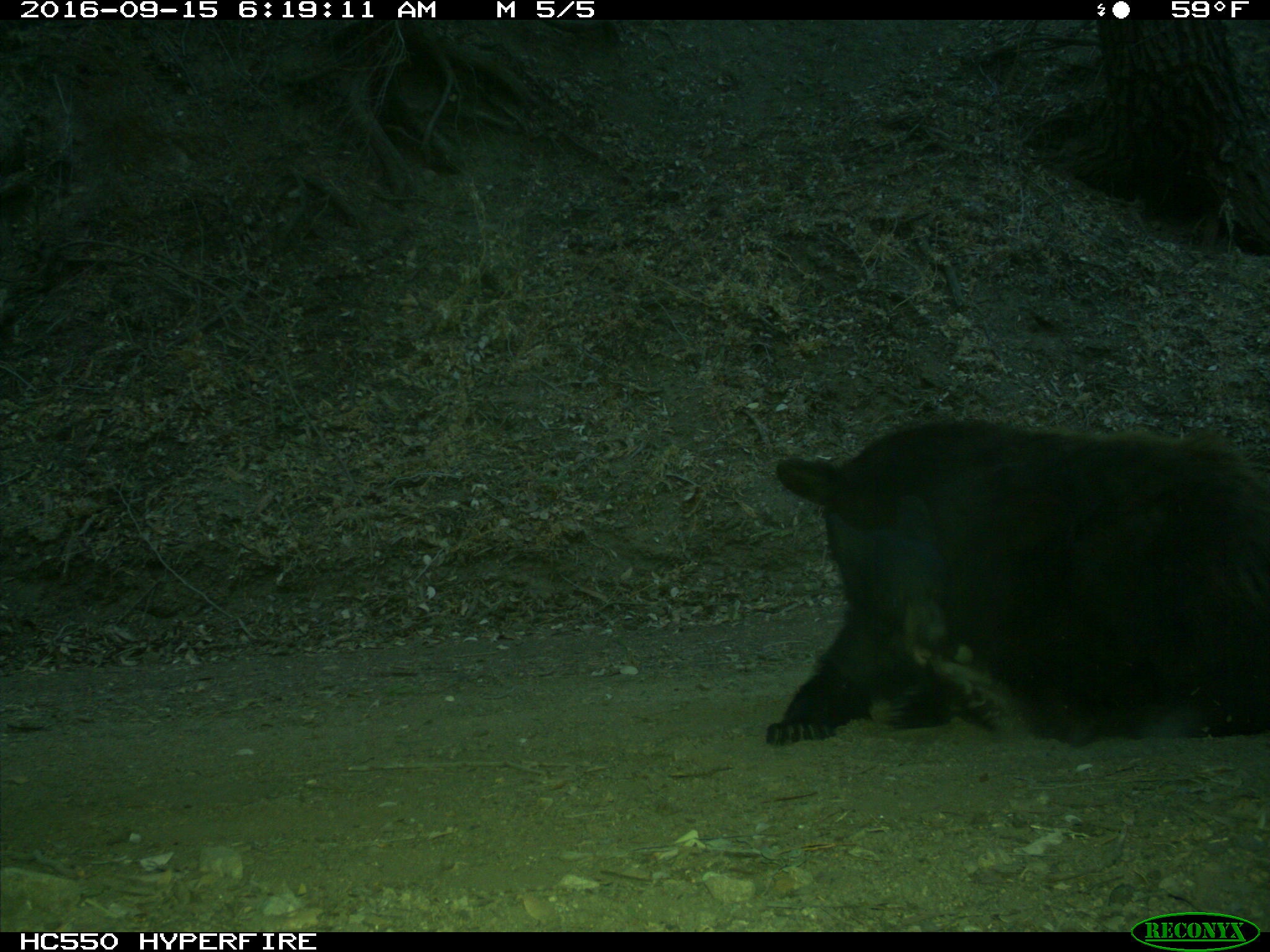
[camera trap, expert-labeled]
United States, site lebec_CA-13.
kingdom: Animalia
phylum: Chordata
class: Mammalia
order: Carnivora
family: Ursidae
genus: Ursus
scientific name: Ursus americanus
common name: american black bear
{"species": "Ursus americanus (american black bear)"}